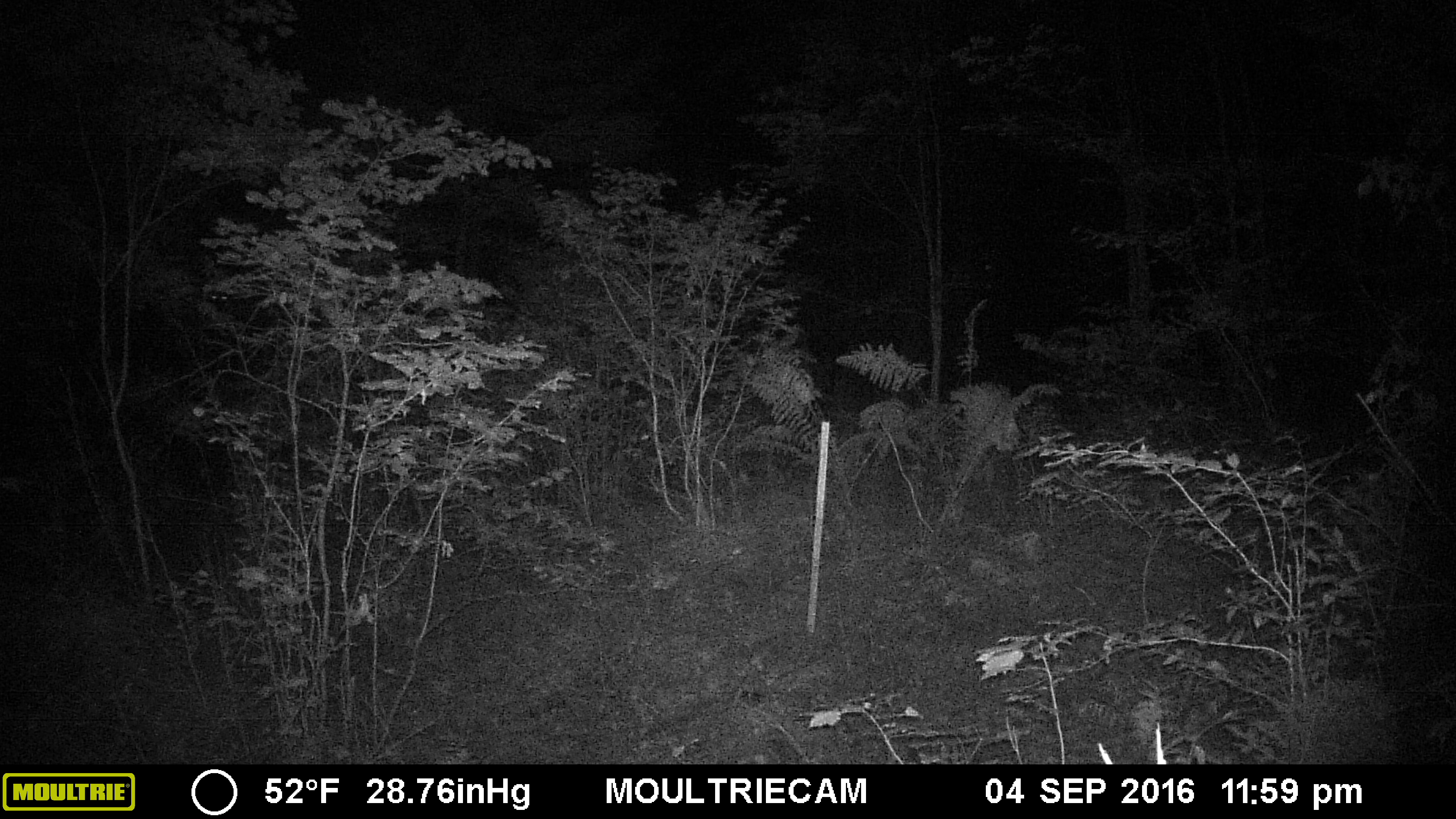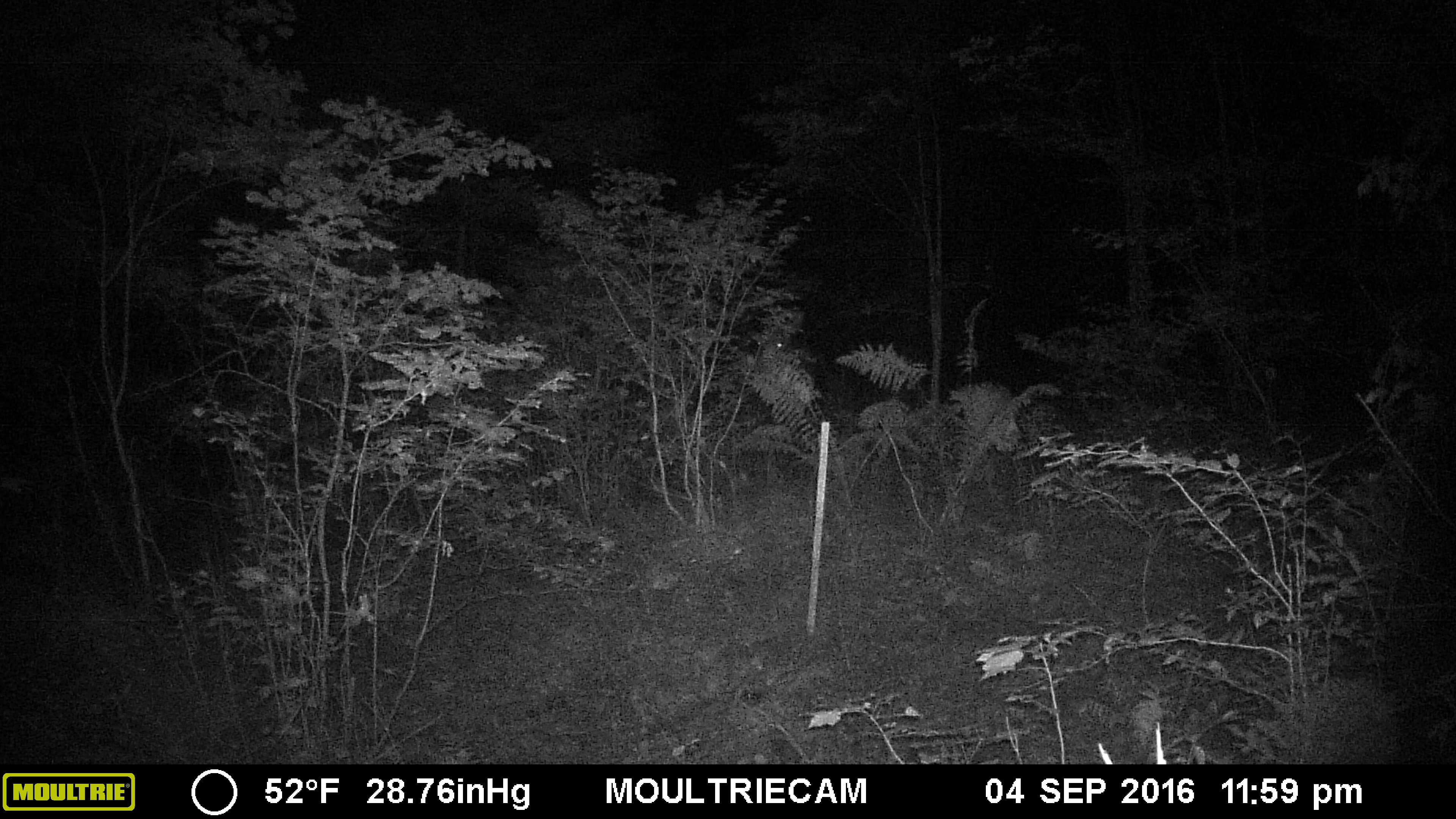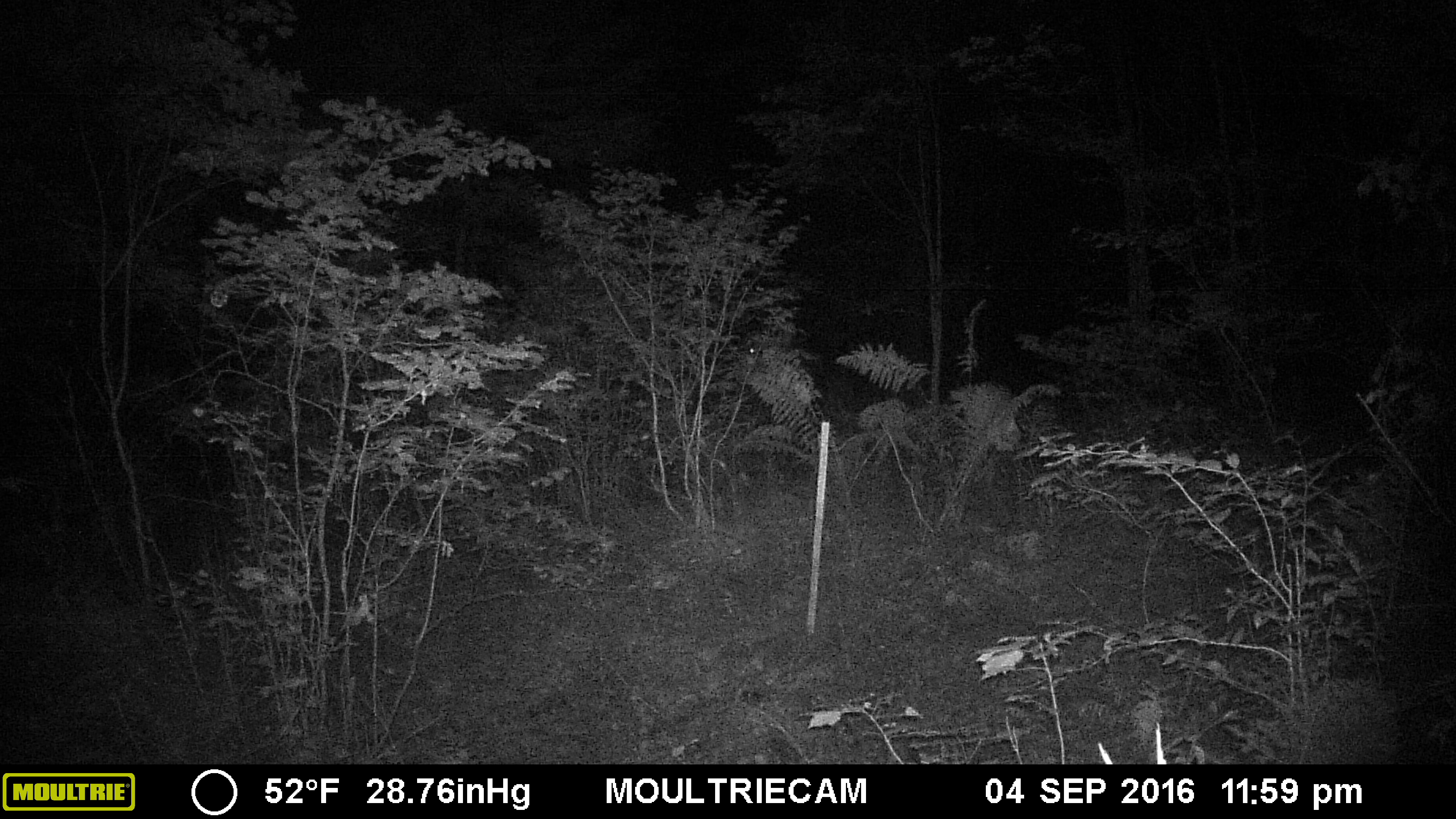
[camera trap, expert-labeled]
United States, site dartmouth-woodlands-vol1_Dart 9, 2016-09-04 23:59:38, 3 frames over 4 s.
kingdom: Animalia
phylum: Chordata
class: Mammalia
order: Artiodactyla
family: Cervidae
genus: Alces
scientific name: Alces alces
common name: moose